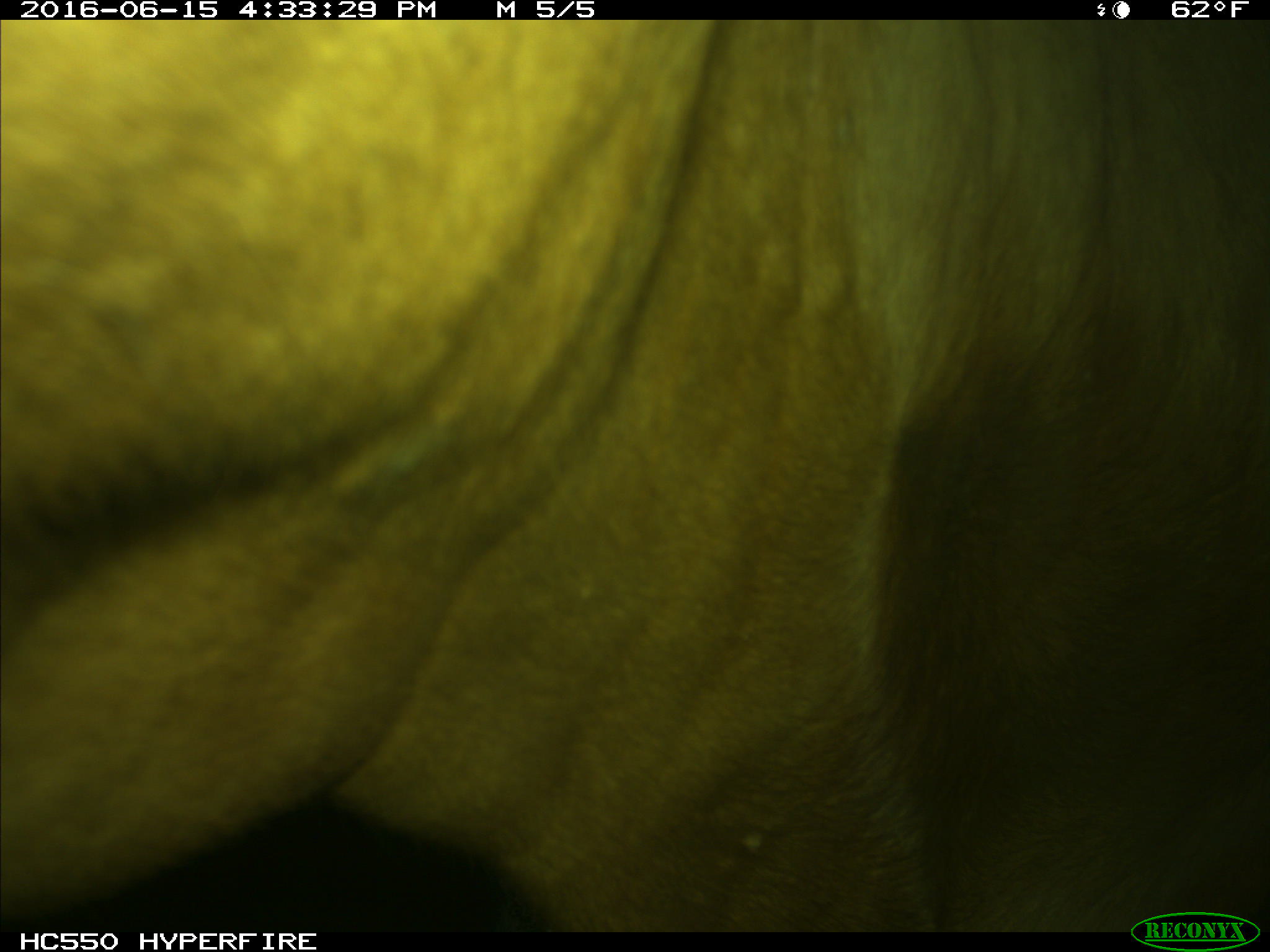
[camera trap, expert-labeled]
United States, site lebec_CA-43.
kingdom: Animalia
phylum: Chordata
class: Mammalia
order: Artiodactyla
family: Bovidae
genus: Bos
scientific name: Bos taurus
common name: domestic cow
Bos taurus (domestic cow).